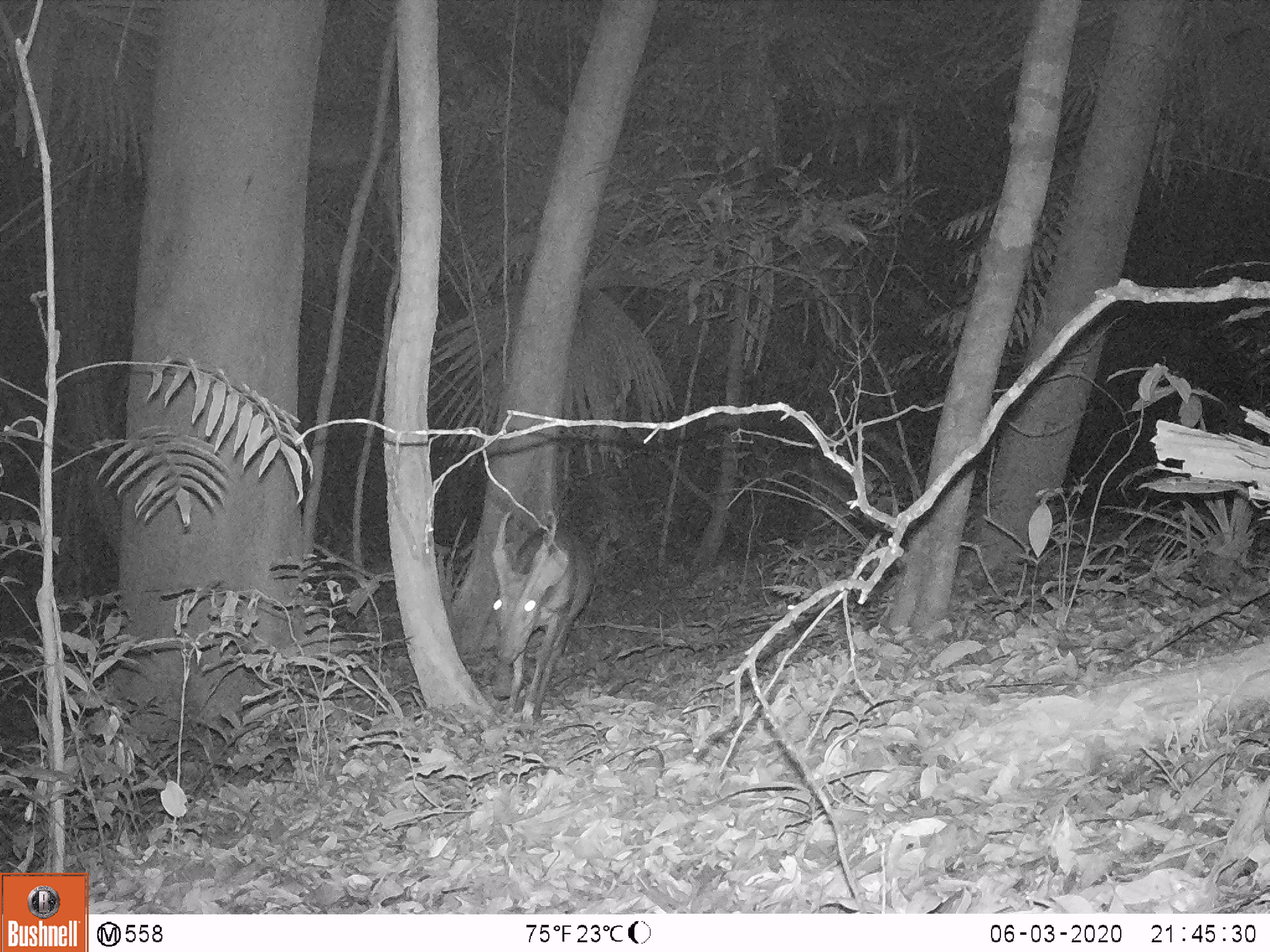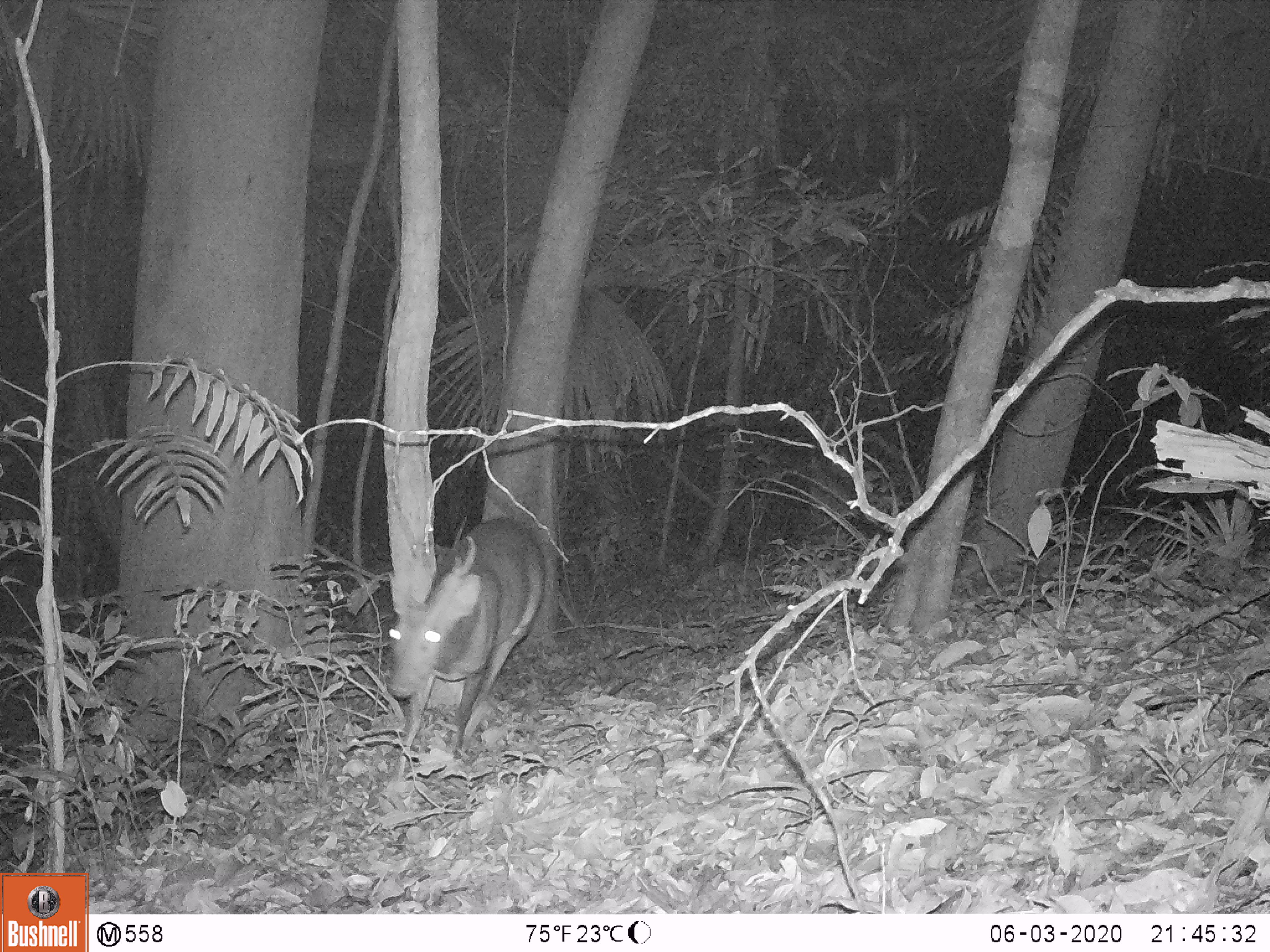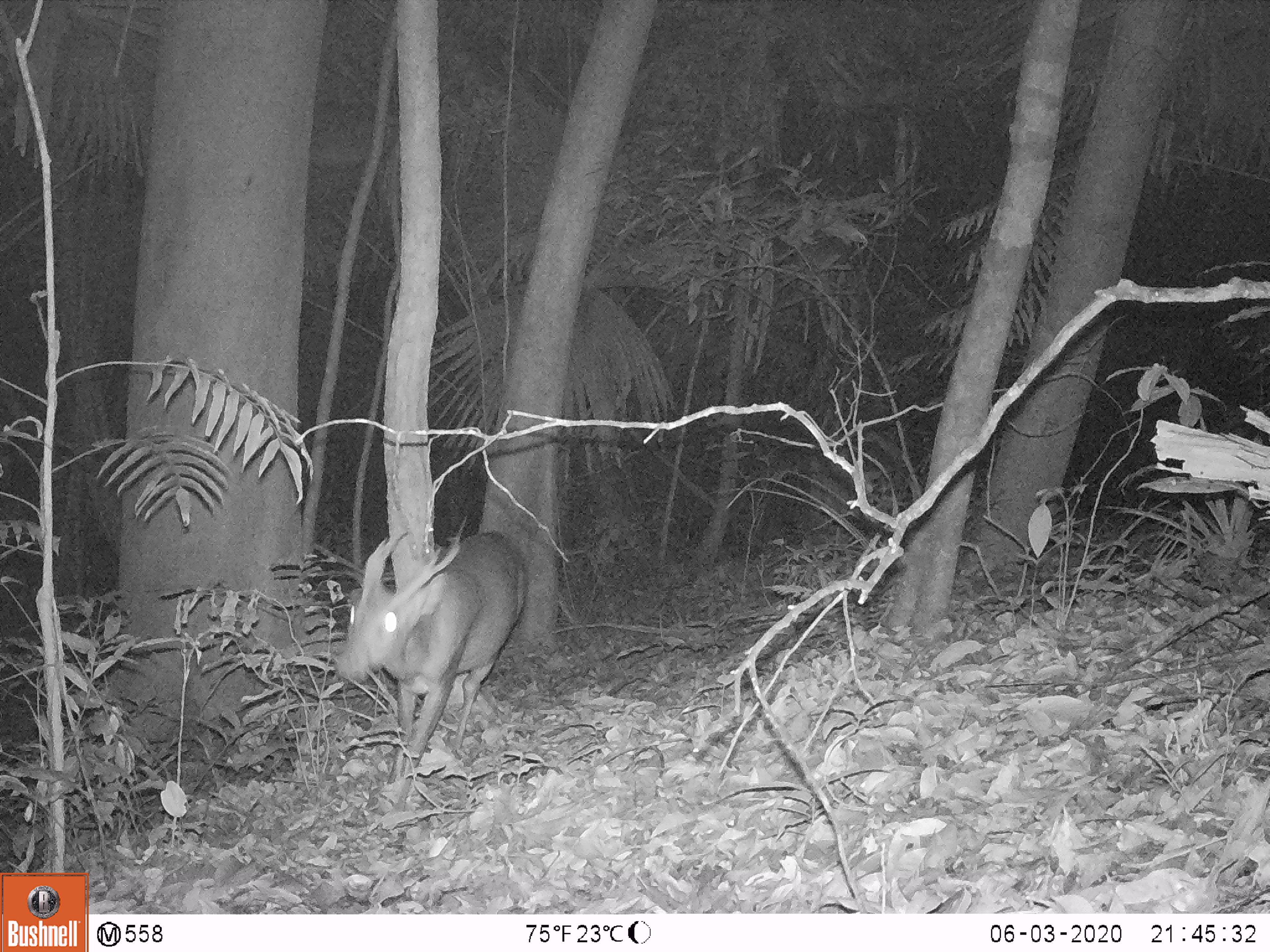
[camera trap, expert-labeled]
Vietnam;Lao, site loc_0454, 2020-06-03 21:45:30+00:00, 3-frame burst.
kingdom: Animalia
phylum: Chordata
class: Mammalia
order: Artiodactyla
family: Cervidae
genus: Muntiacus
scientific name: Muntiacus vuquangensis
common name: large-antlered muntjac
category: large antlered muntjac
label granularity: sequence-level